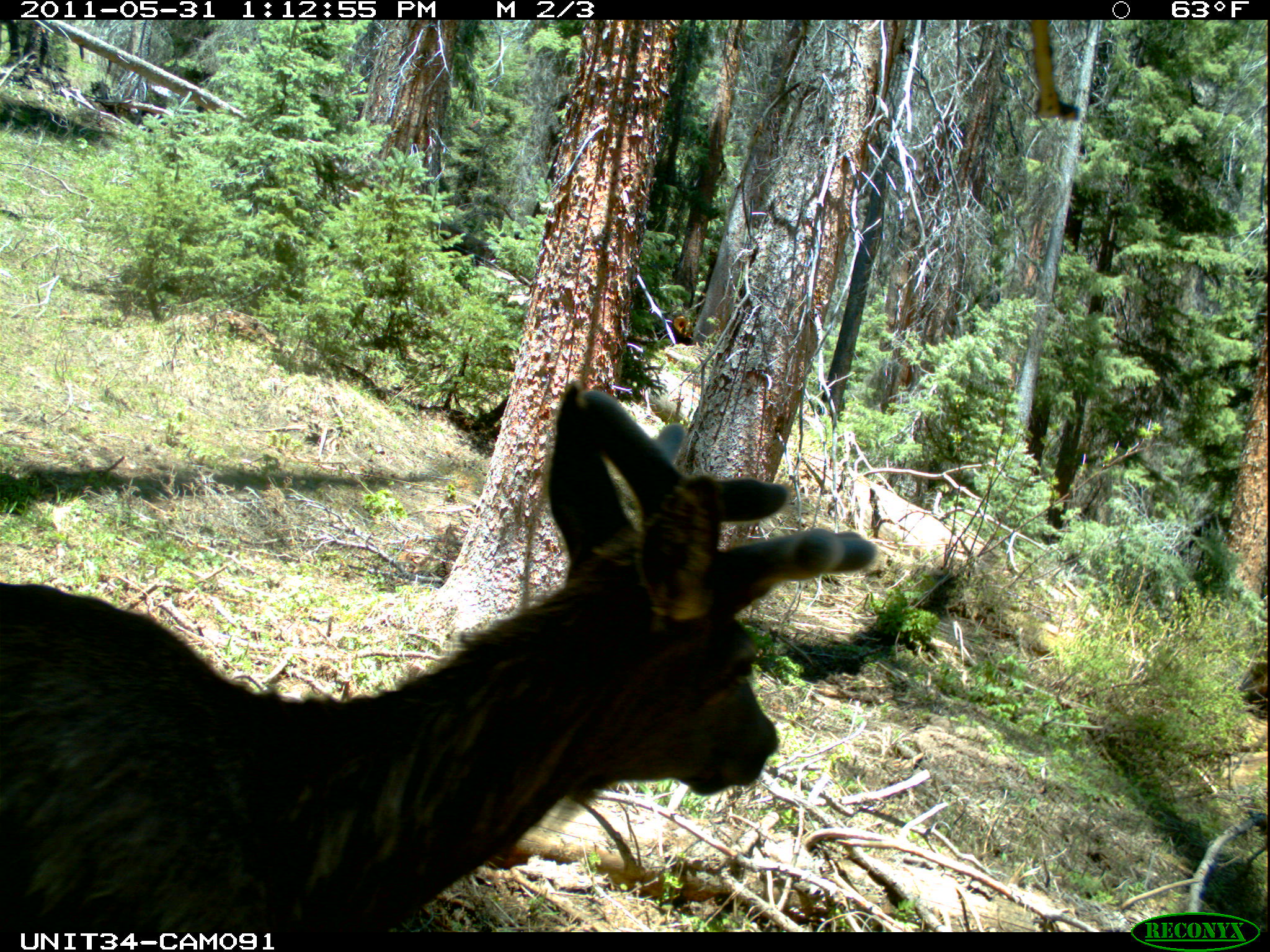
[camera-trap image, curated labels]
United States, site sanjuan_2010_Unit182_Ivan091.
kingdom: Animalia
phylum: Chordata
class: Mammalia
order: Artiodactyla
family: Cervidae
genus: Cervus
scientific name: Cervus elaphus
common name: red deer